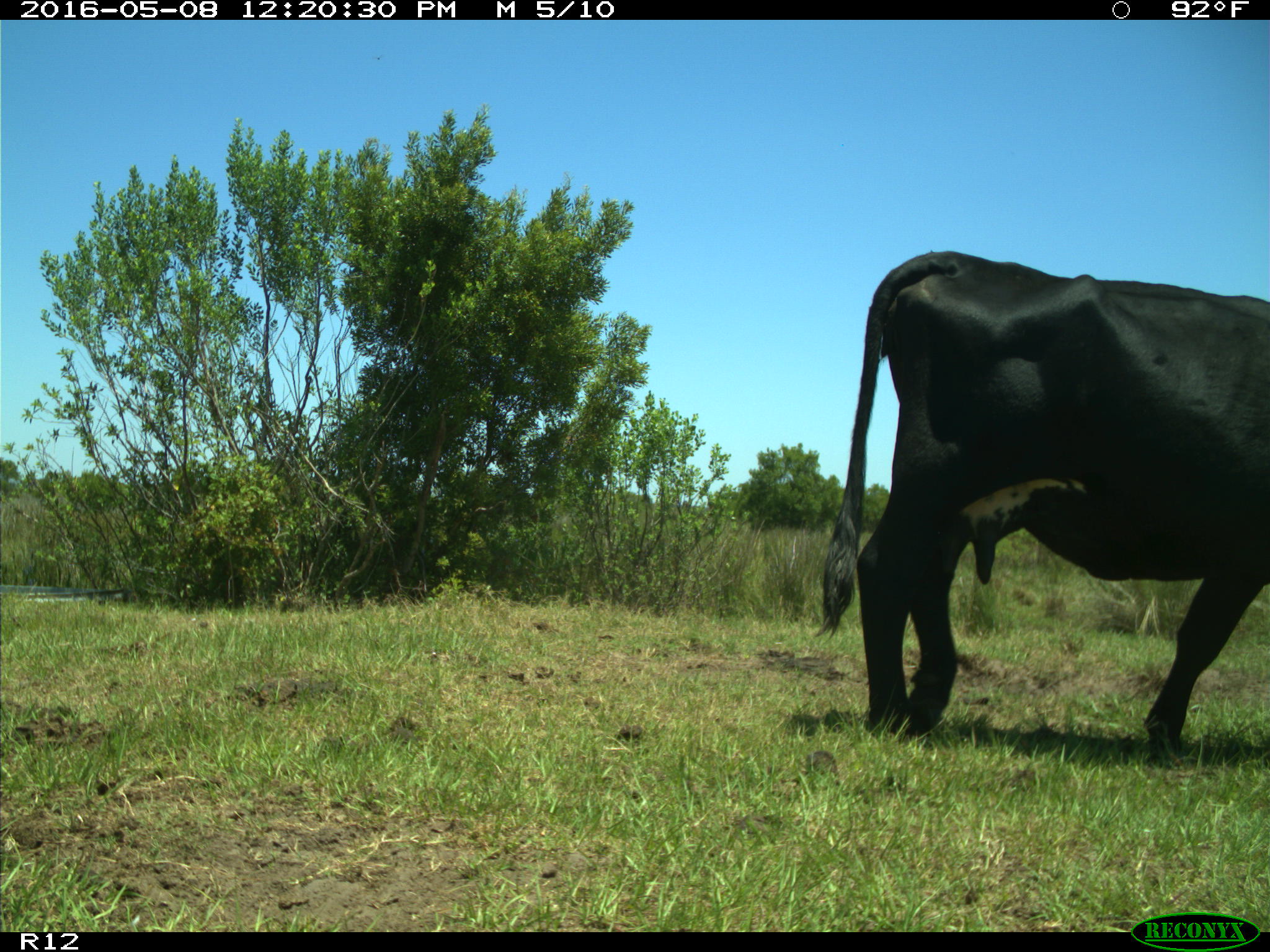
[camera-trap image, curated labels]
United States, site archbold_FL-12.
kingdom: Animalia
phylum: Chordata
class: Mammalia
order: Artiodactyla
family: Bovidae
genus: Bos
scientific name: Bos taurus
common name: domestic cow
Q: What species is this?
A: Bos taurus (domestic cow).